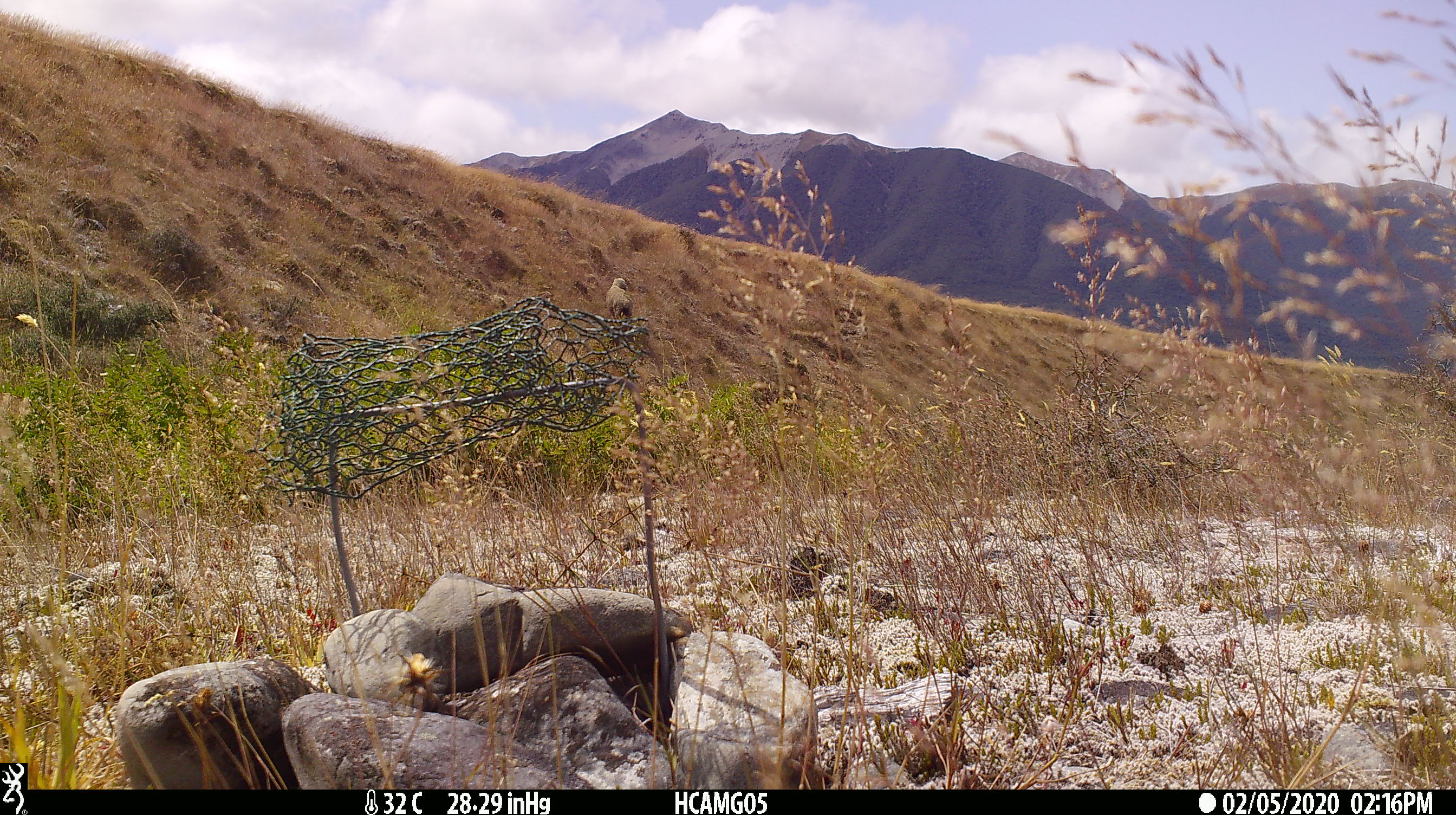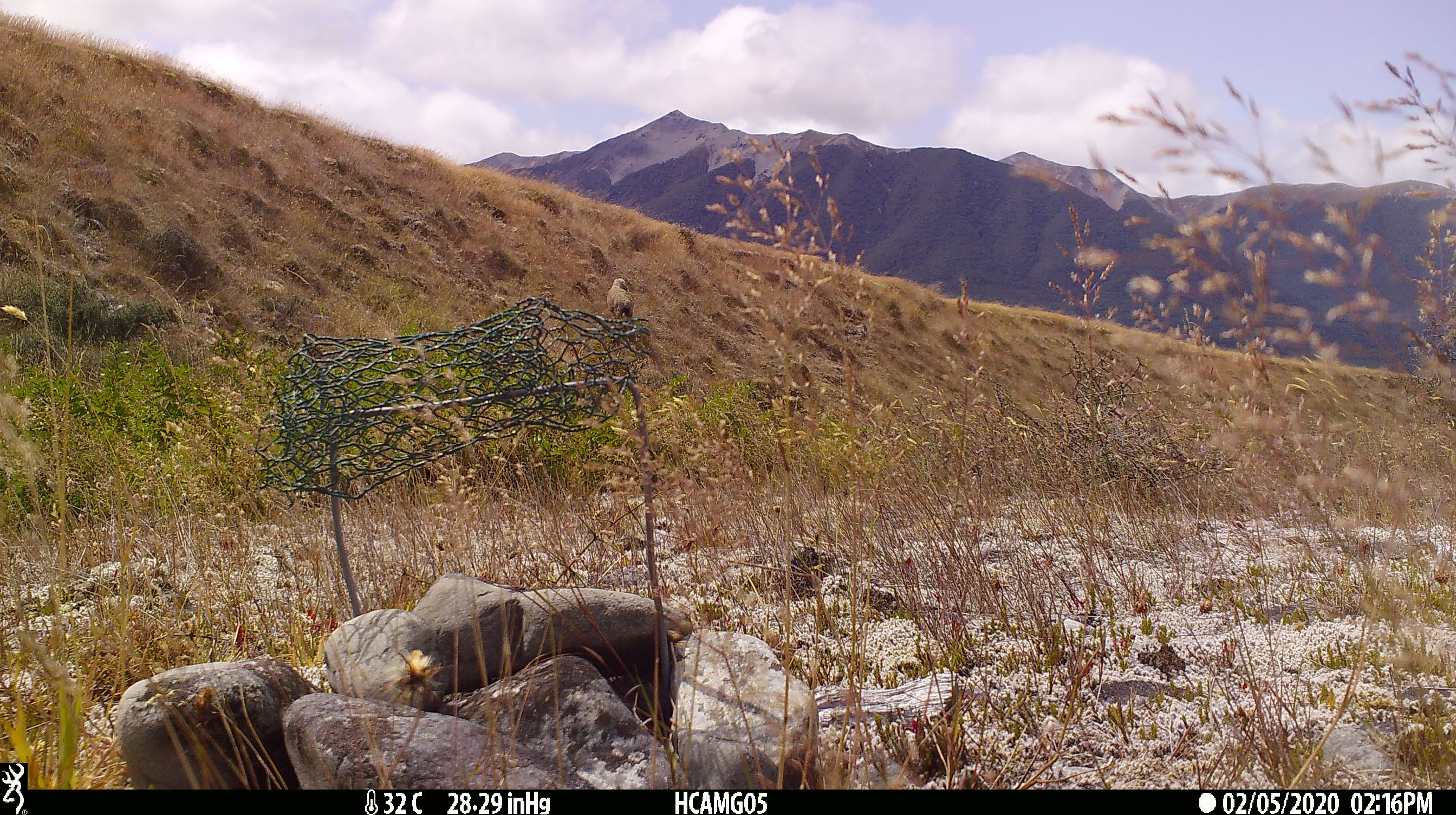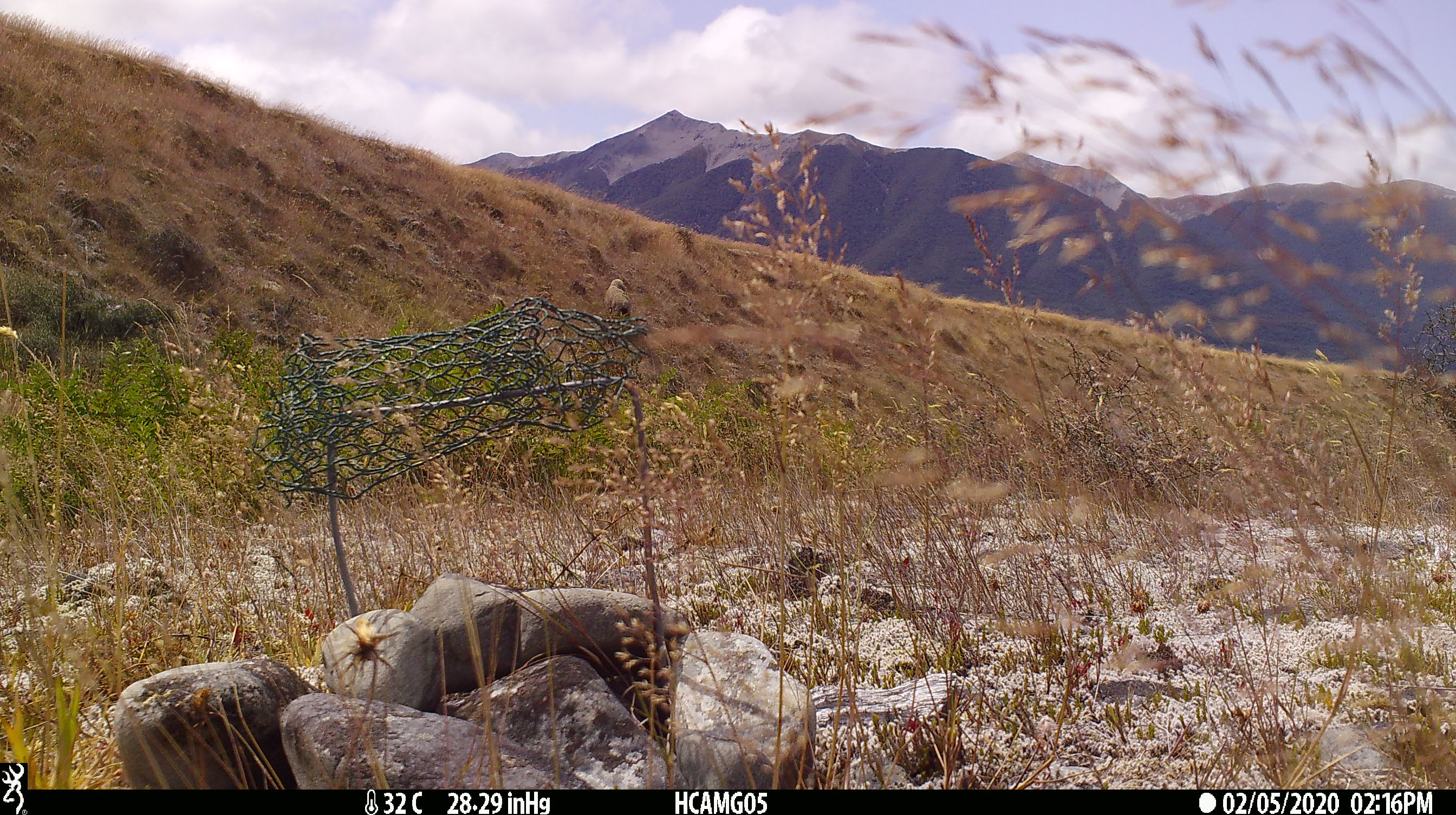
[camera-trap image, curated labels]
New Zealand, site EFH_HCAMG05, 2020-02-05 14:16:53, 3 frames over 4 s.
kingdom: Animalia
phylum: Chordata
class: Mammalia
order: Artiodactyla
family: Bovidae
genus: Ovis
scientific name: Ovis aries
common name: domestic sheep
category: sheep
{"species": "sheep (domestic sheep) (Ovis aries)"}